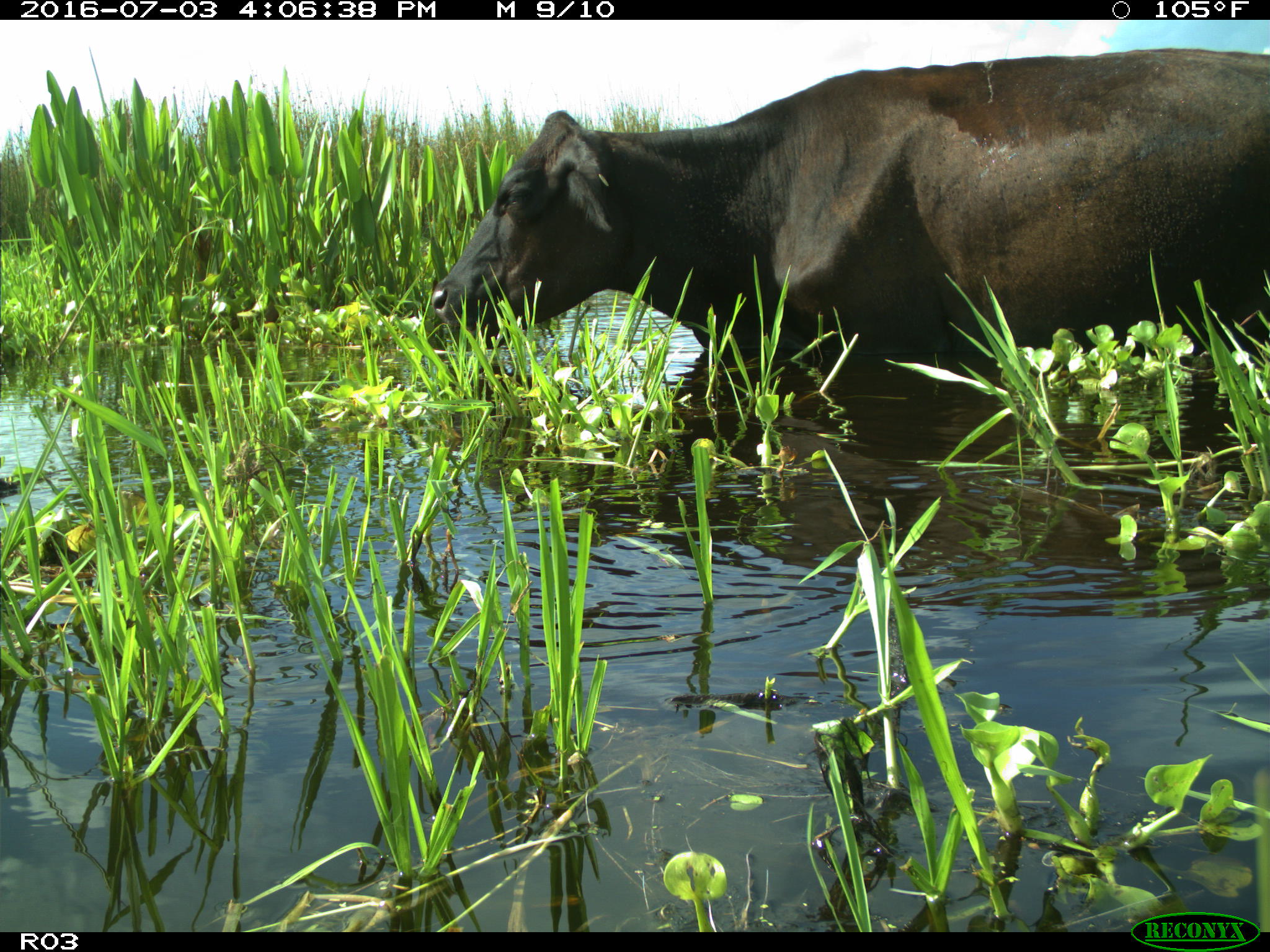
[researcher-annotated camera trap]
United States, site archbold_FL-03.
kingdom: Animalia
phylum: Chordata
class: Mammalia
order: Artiodactyla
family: Bovidae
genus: Bos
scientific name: Bos taurus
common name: domestic cow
Bos taurus (domestic cow).